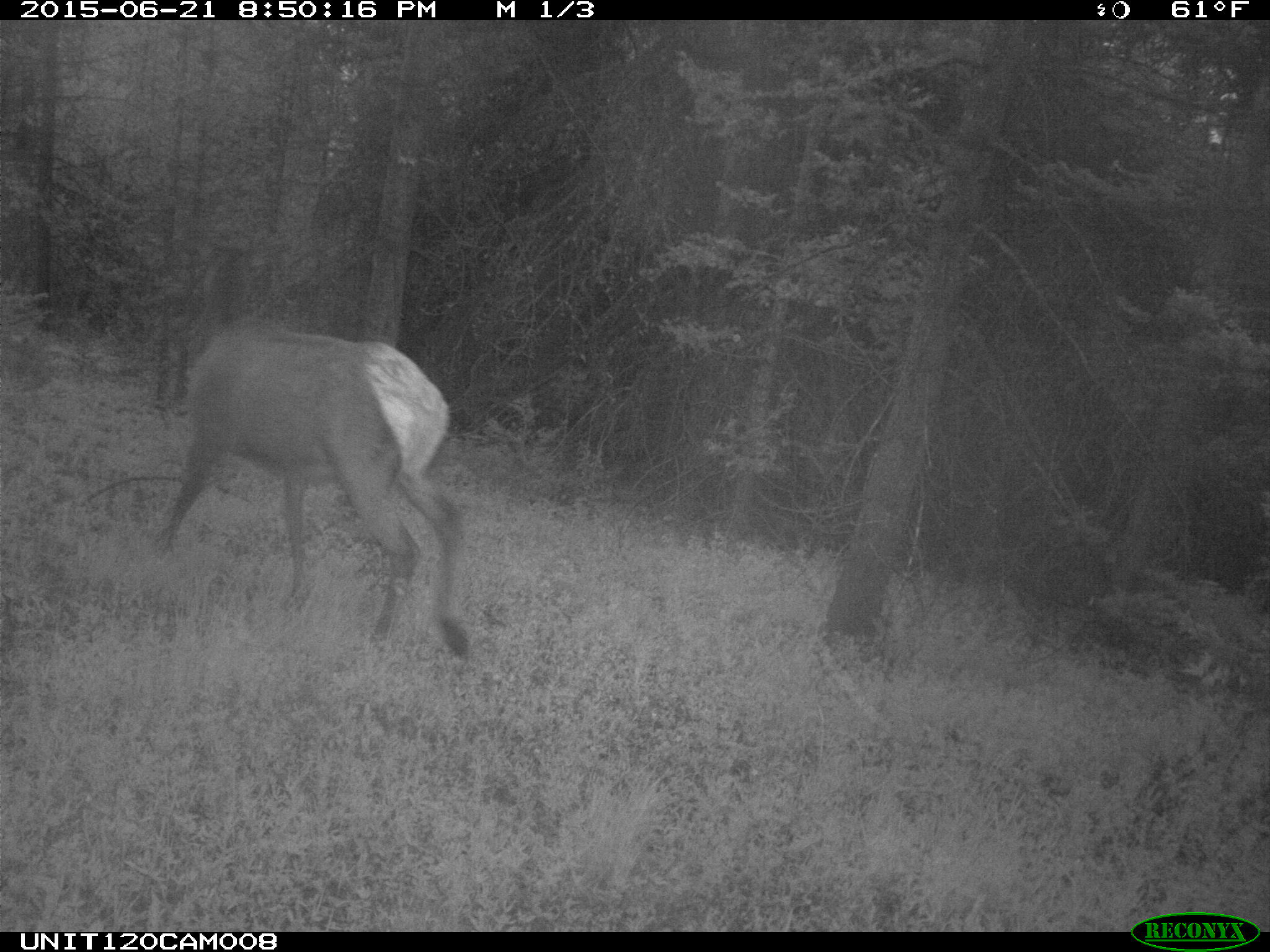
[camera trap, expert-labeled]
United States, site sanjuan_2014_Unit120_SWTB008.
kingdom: Animalia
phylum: Chordata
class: Mammalia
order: Artiodactyla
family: Cervidae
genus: Cervus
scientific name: Cervus elaphus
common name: red deer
Cervus elaphus (red deer).